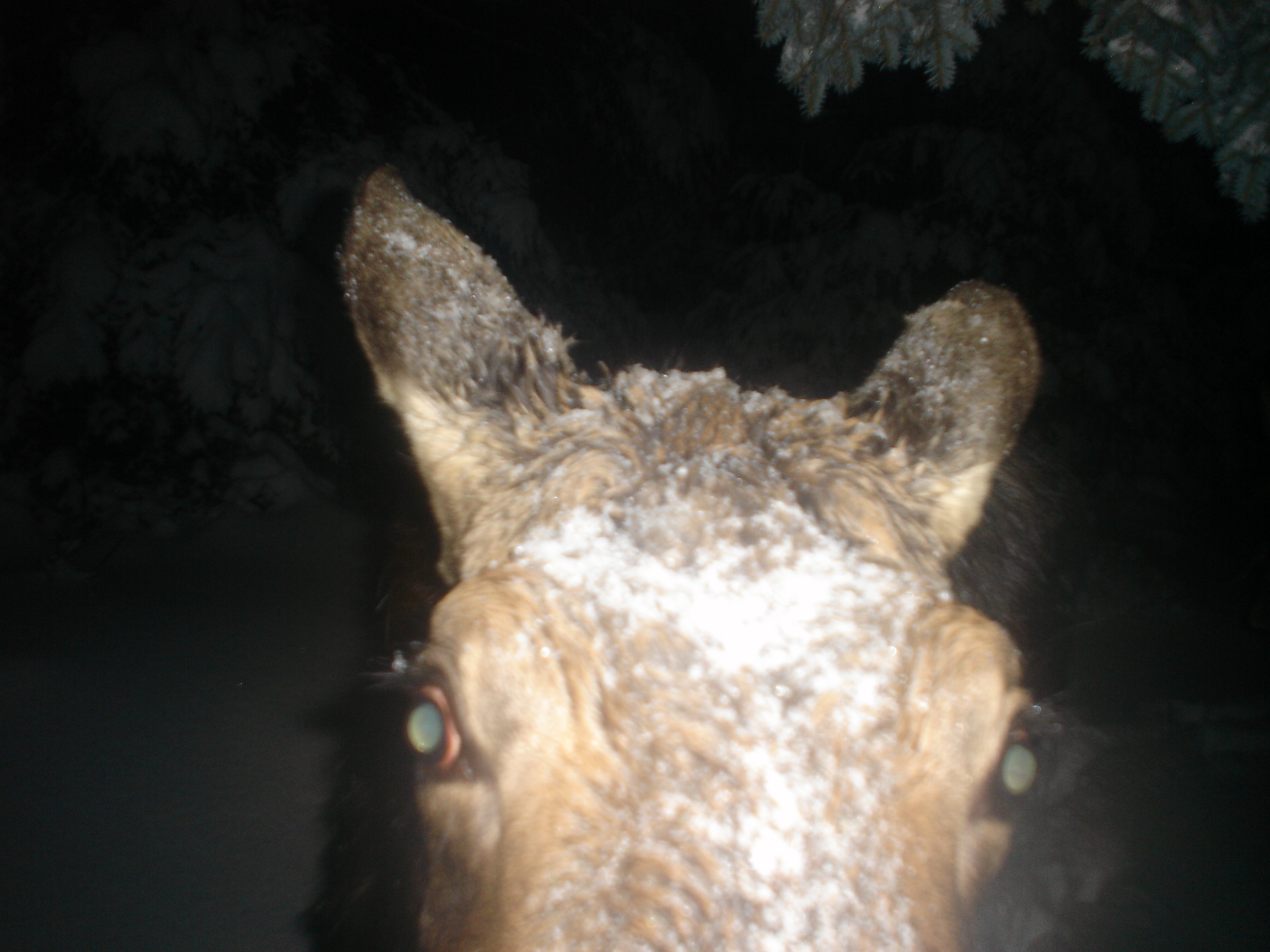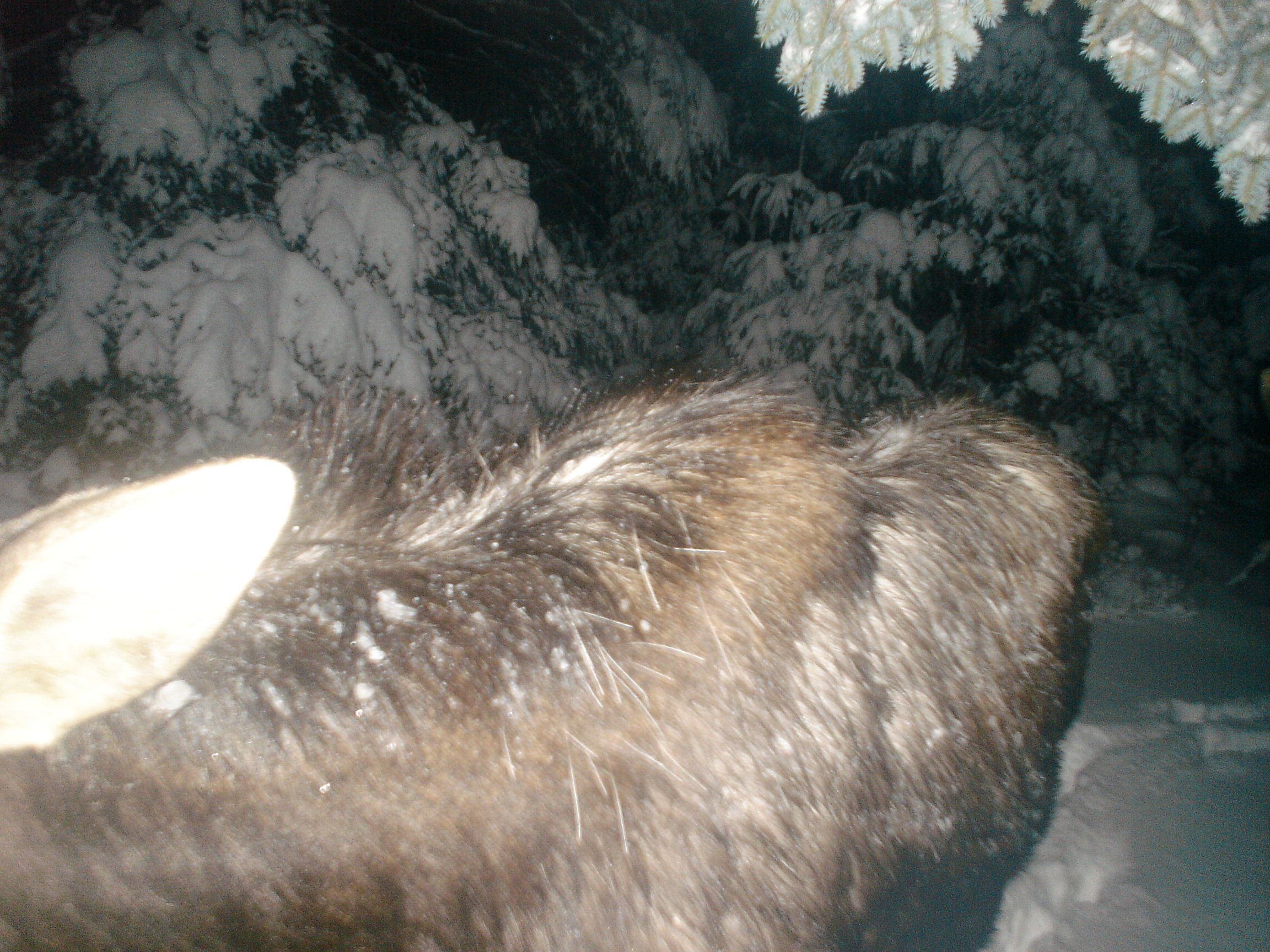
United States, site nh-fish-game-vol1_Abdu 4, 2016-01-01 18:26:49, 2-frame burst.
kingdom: Animalia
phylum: Chordata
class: Mammalia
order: Artiodactyla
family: Cervidae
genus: Alces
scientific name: Alces alces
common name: moose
Moose (Alces alces).